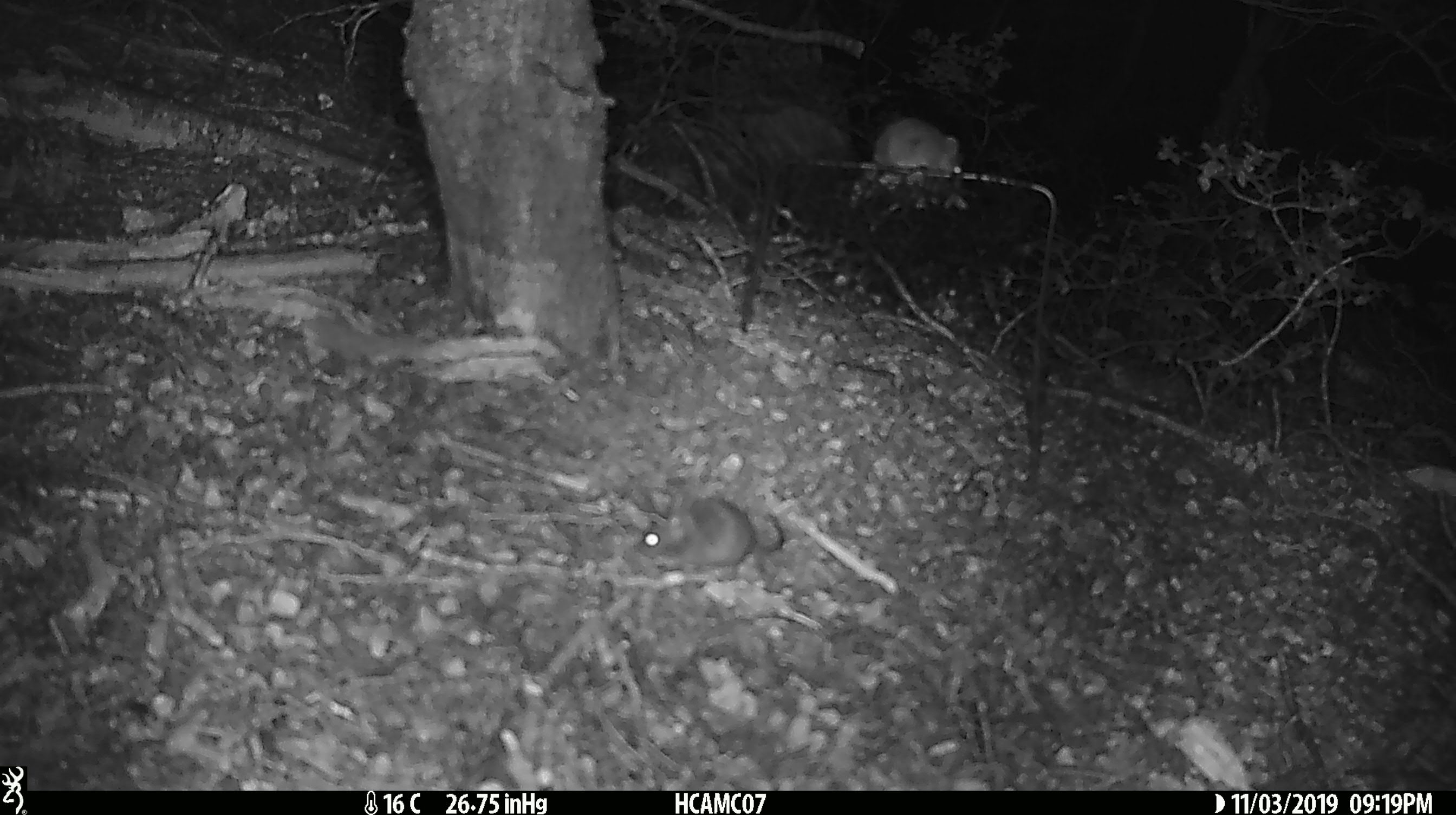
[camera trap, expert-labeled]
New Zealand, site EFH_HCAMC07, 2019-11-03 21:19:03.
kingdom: Animalia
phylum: Chordata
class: Mammalia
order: Rodentia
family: Muridae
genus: Mus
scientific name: Mus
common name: mouse